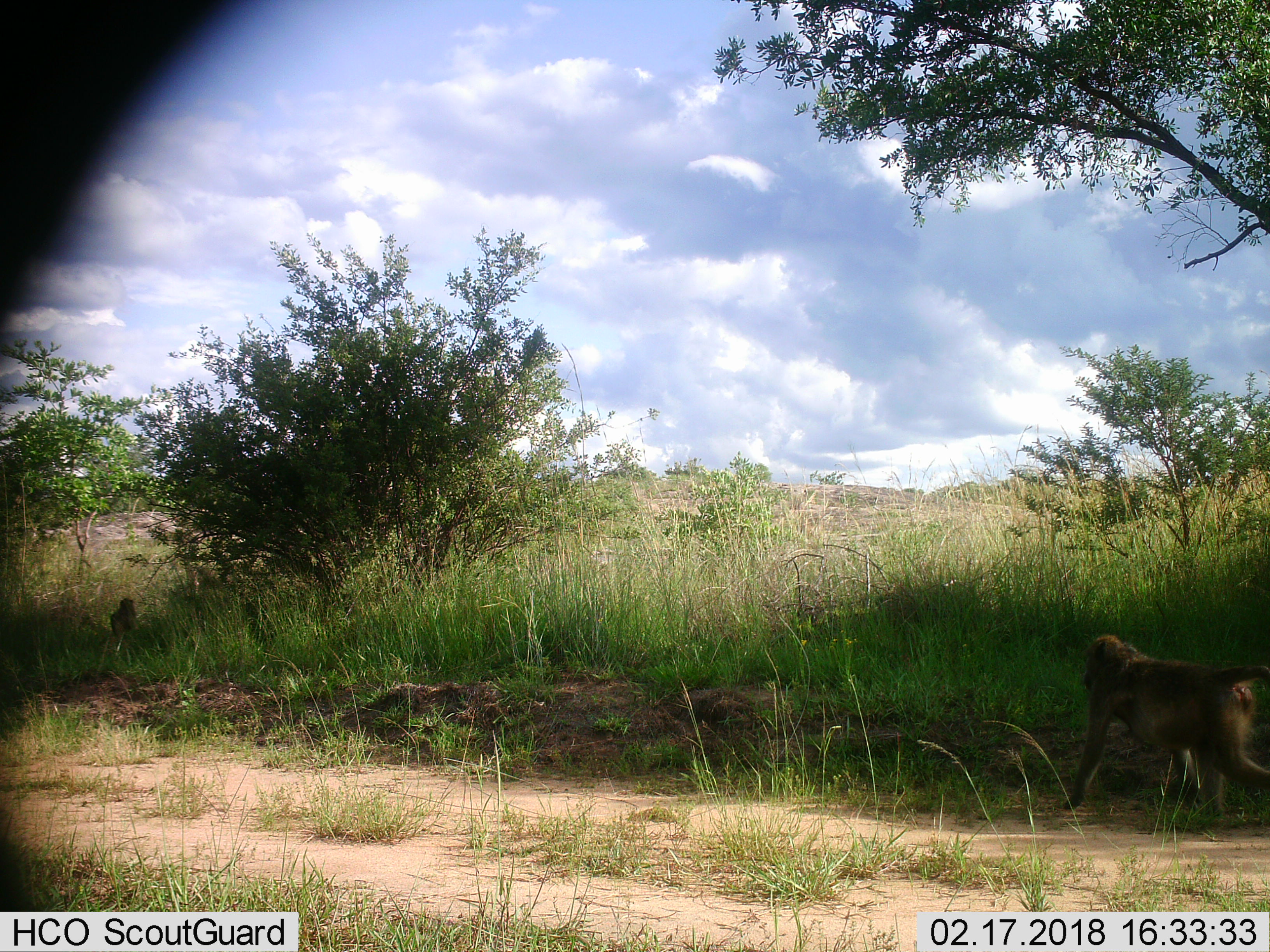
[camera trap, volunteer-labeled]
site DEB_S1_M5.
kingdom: Animalia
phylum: Chordata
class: Mammalia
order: Primates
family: Cercopithecidae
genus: Papio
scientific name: Papio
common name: baboon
Baboon (Papio), count 2. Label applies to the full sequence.